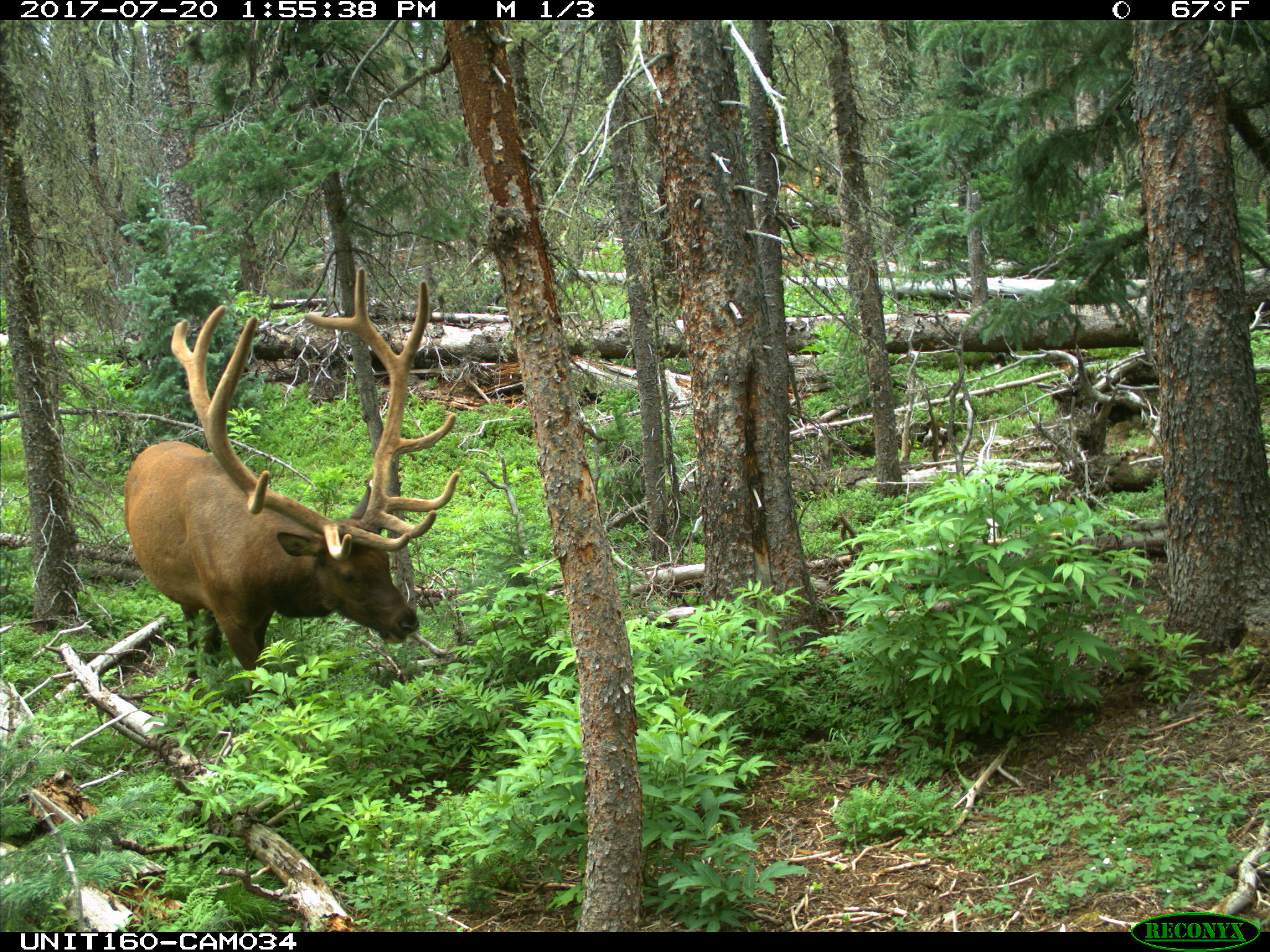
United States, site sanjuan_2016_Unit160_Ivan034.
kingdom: Animalia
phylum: Chordata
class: Mammalia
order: Artiodactyla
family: Cervidae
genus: Cervus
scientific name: Cervus elaphus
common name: red deer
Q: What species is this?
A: Cervus elaphus (red deer).